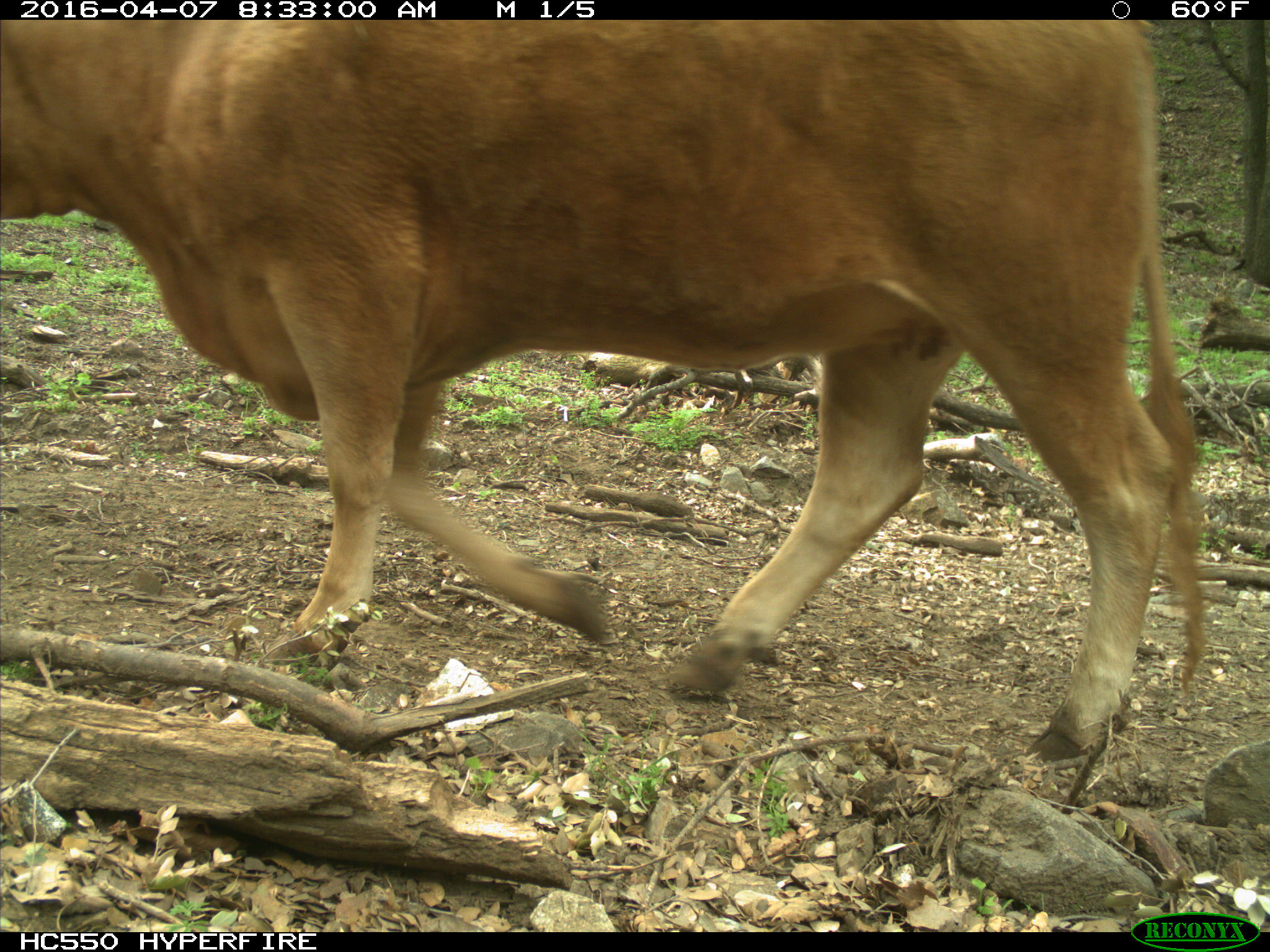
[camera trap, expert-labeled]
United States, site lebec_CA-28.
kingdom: Animalia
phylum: Chordata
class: Mammalia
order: Artiodactyla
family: Bovidae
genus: Bos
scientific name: Bos taurus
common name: domestic cow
Bos taurus (domestic cow).